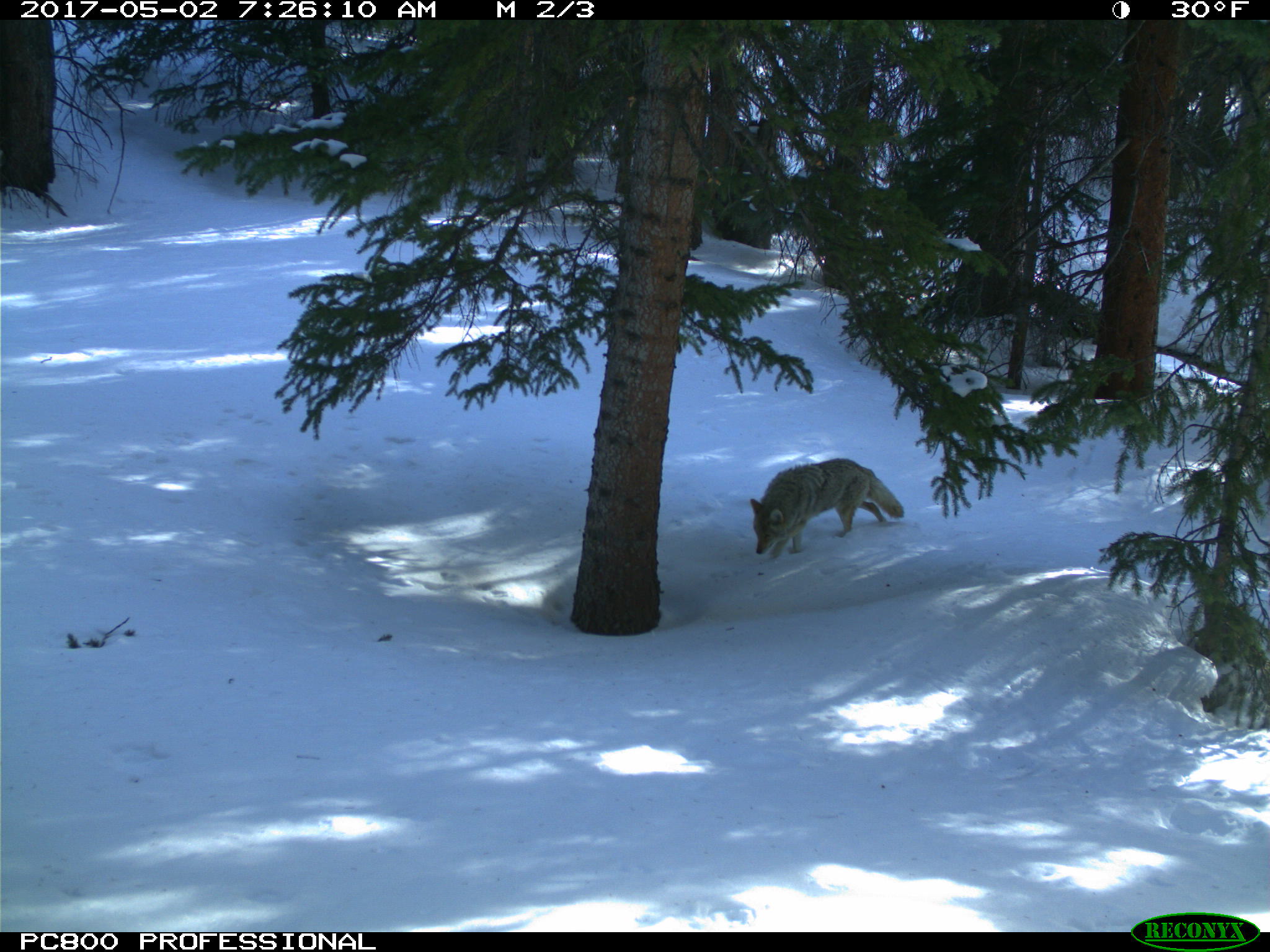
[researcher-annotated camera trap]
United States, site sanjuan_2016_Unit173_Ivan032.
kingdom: Animalia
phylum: Chordata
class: Mammalia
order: Carnivora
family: Canidae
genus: Canis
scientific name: Canis latrans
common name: coyote